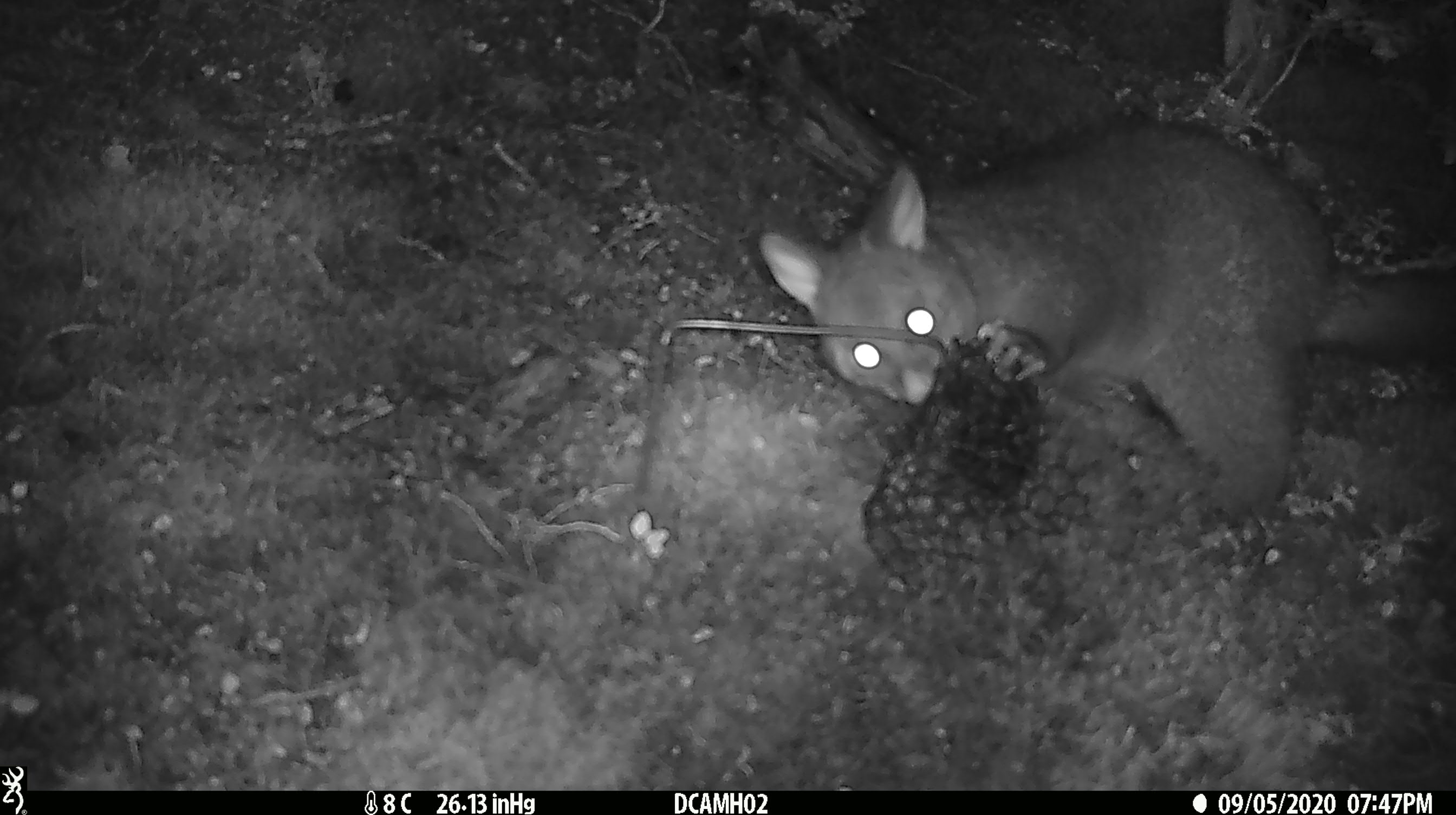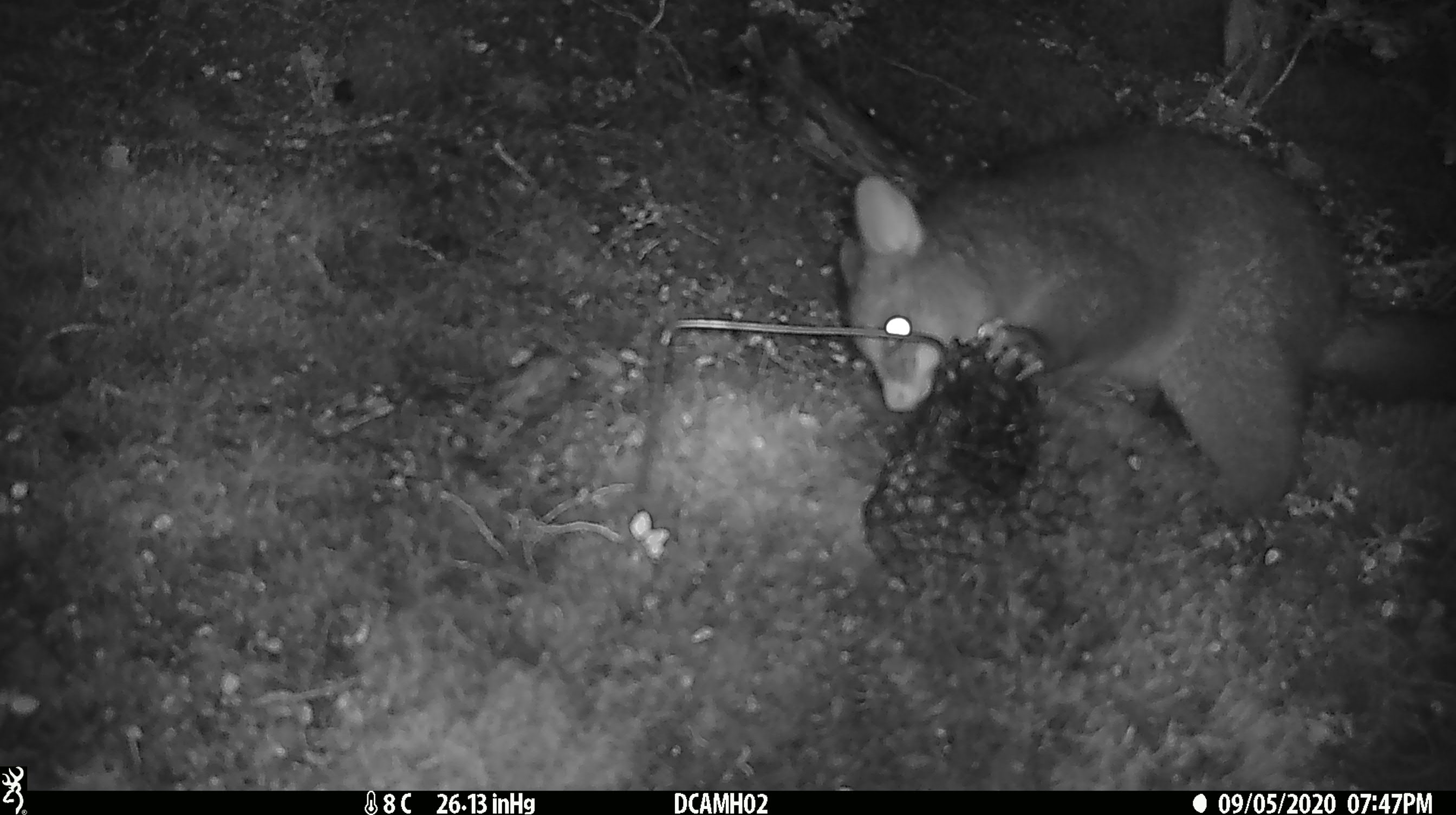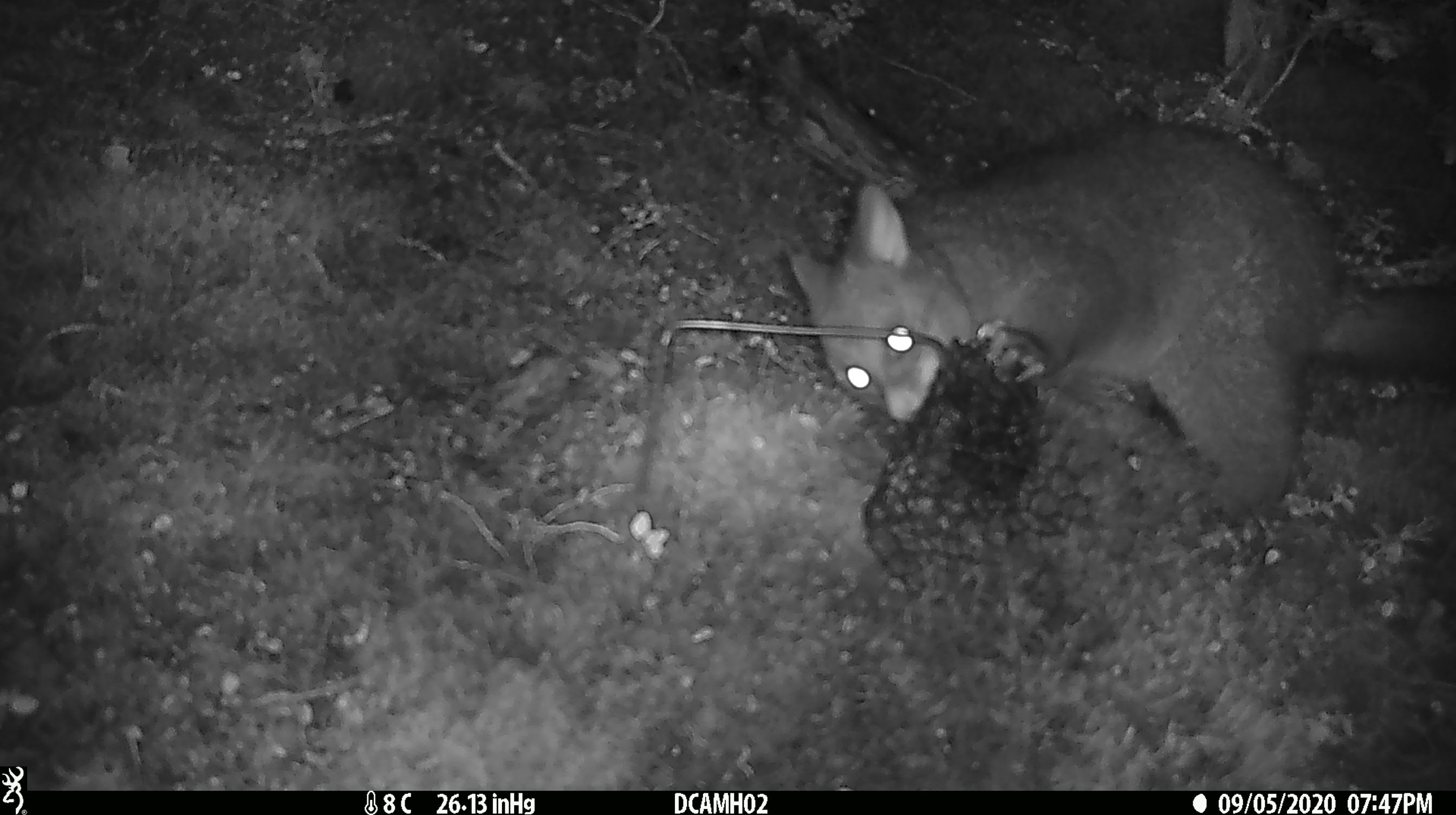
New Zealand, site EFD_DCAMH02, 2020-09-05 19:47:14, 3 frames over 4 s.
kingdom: Animalia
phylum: Chordata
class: Mammalia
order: Diprotodontia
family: Phalangeridae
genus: Trichosurus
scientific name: Trichosurus vulpecula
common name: common brushtail possum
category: possum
Possum (common brushtail possum) (Trichosurus vulpecula).